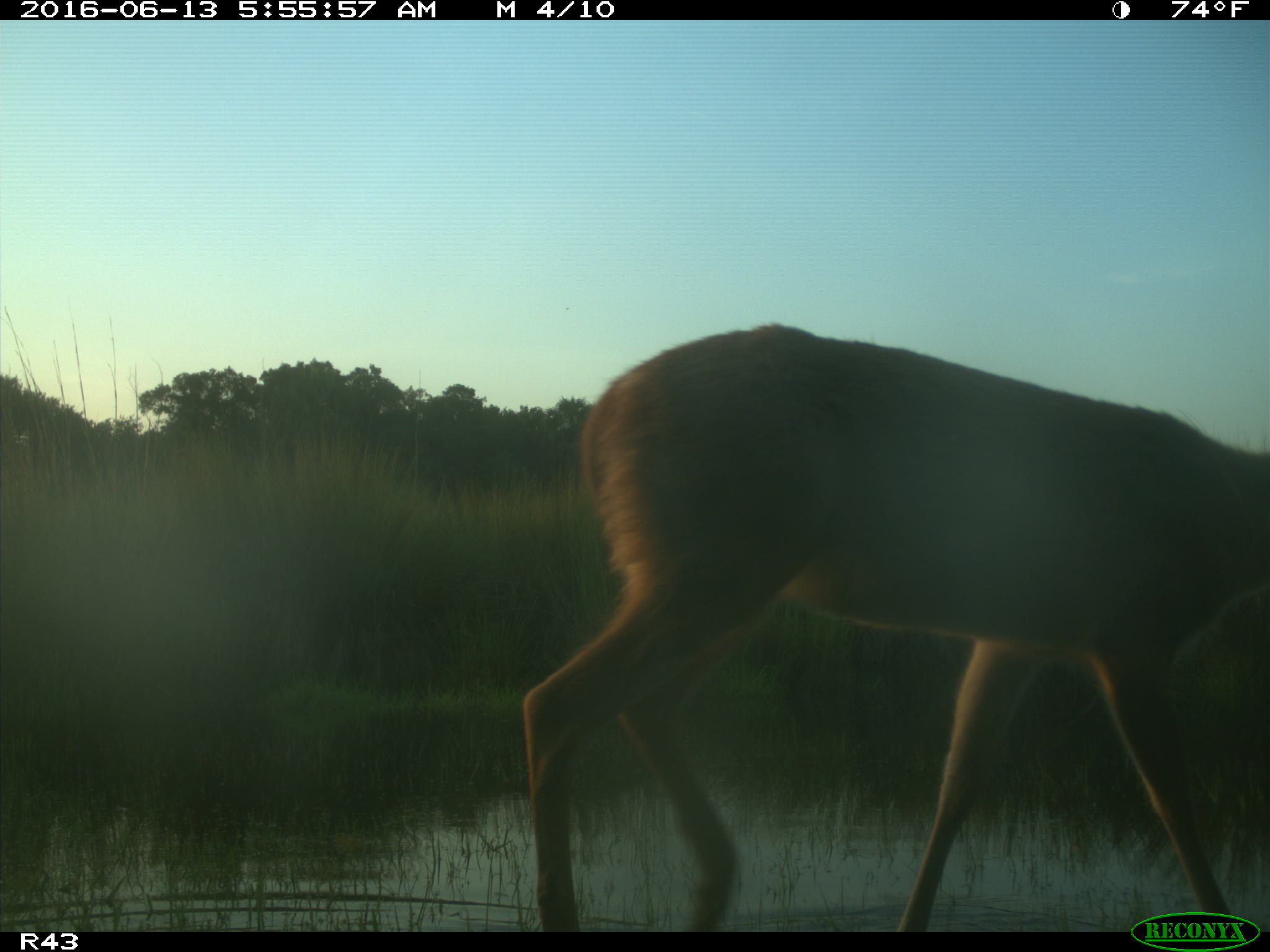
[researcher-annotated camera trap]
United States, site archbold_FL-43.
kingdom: Animalia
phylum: Chordata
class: Mammalia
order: Artiodactyla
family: Cervidae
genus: Odocoileus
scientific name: Odocoileus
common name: deer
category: unidentified deer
Unidentified deer (deer) (Odocoileus).